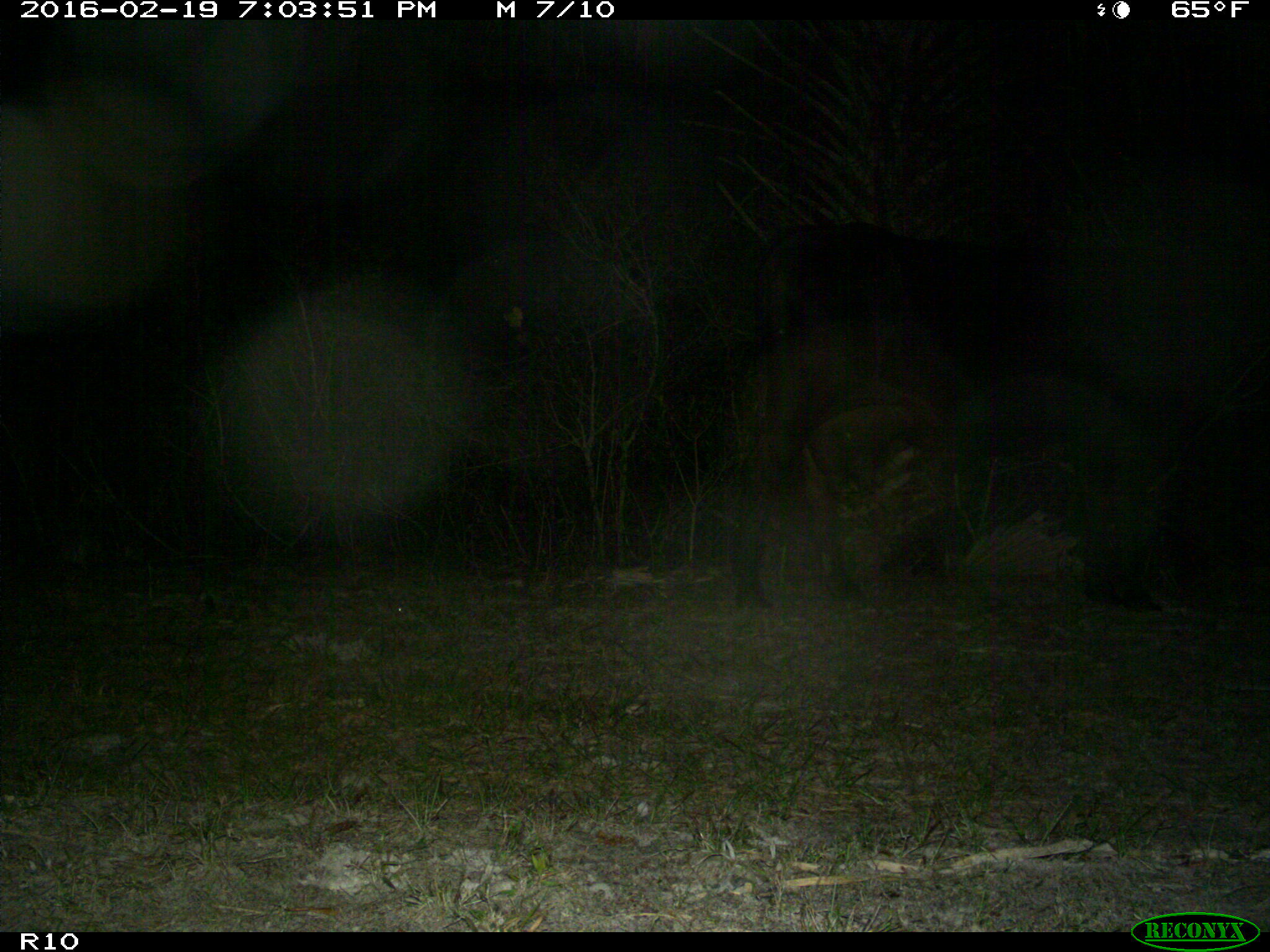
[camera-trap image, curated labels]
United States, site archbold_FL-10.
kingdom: Animalia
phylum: Chordata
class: Mammalia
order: Artiodactyla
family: Bovidae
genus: Bos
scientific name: Bos taurus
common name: domestic cow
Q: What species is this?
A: Bos taurus (domestic cow).